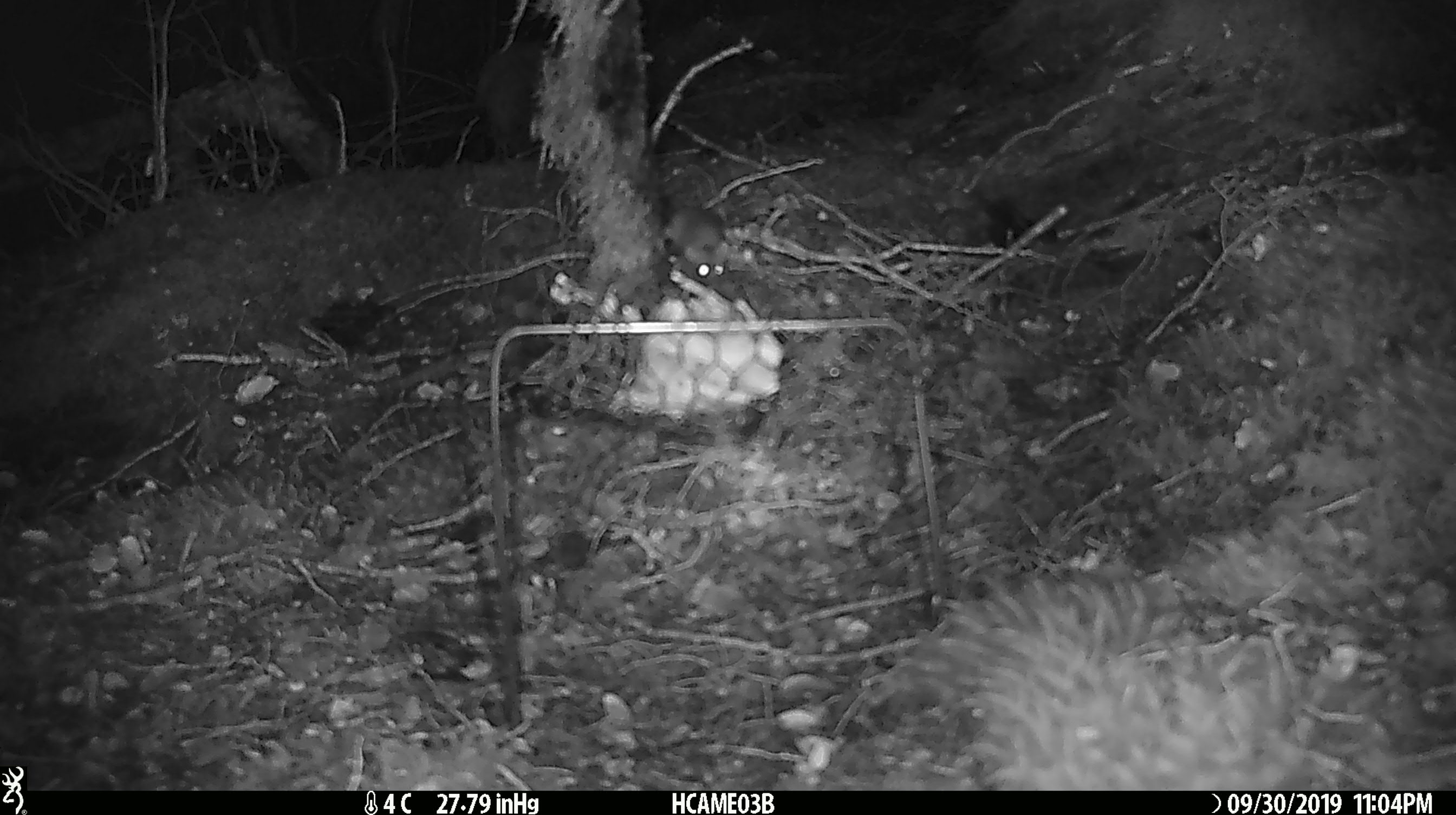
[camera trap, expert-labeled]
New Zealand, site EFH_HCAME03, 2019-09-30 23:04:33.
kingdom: Animalia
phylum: Chordata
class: Mammalia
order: Rodentia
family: Muridae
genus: Mus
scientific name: Mus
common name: mouse